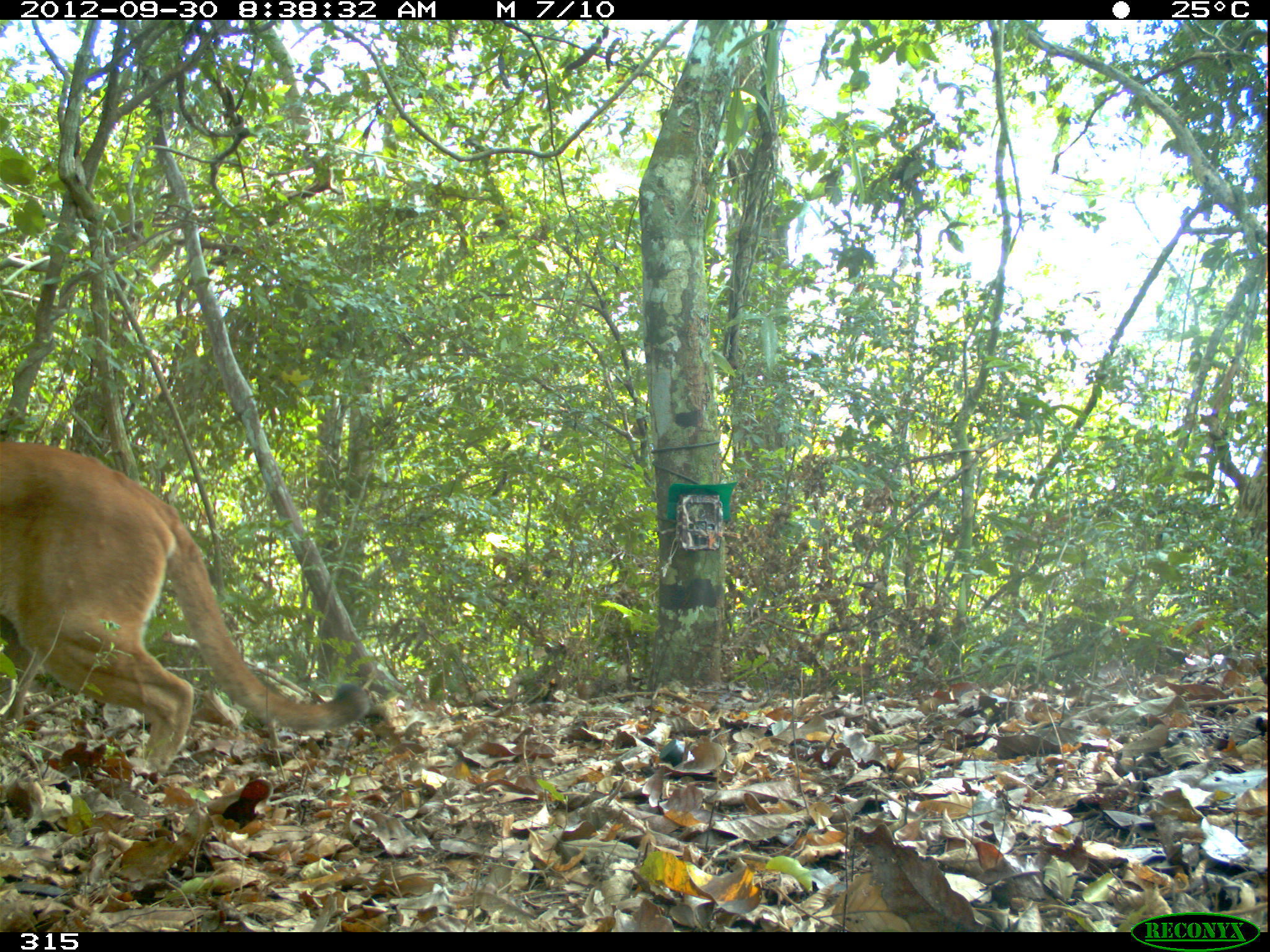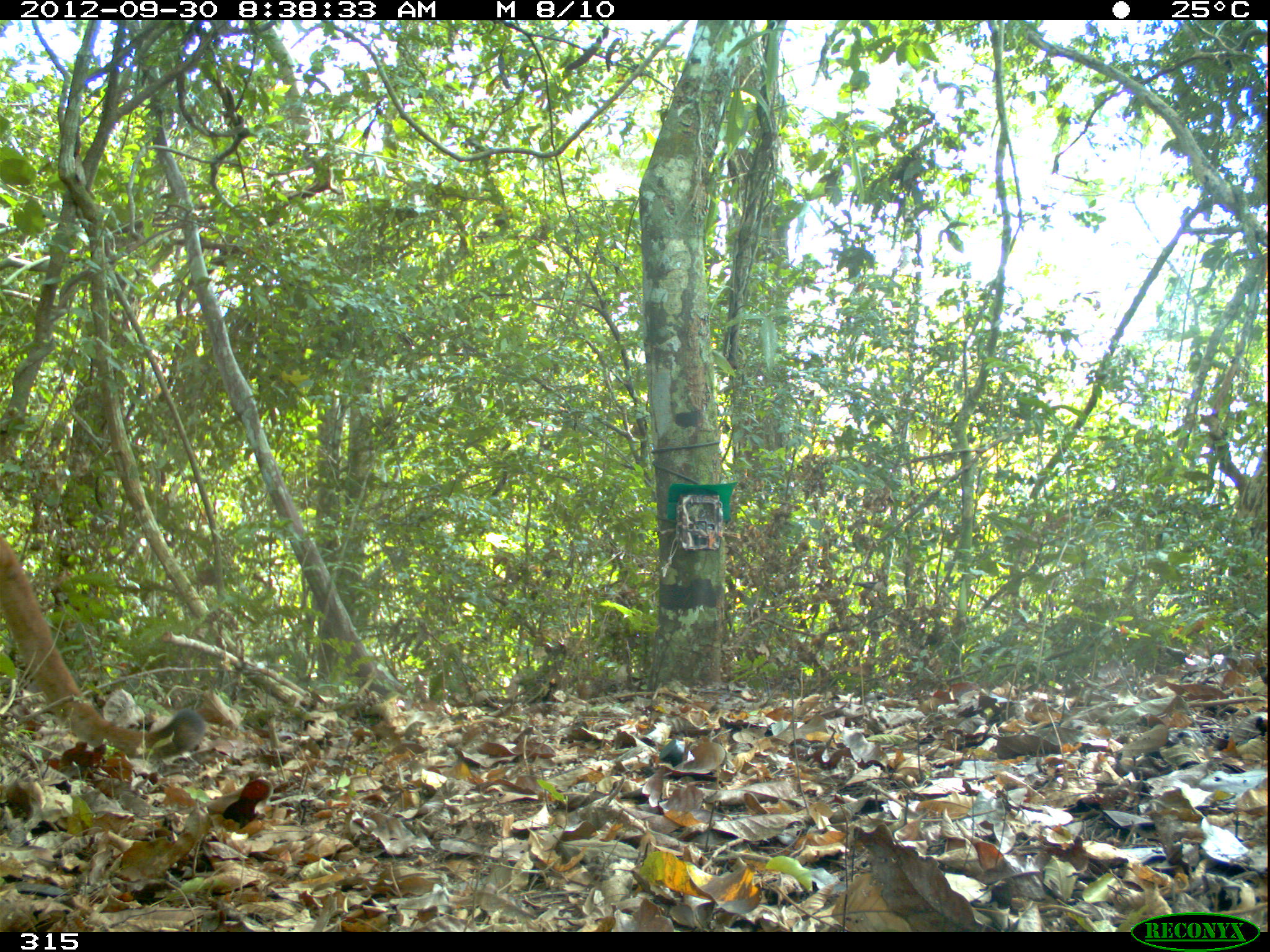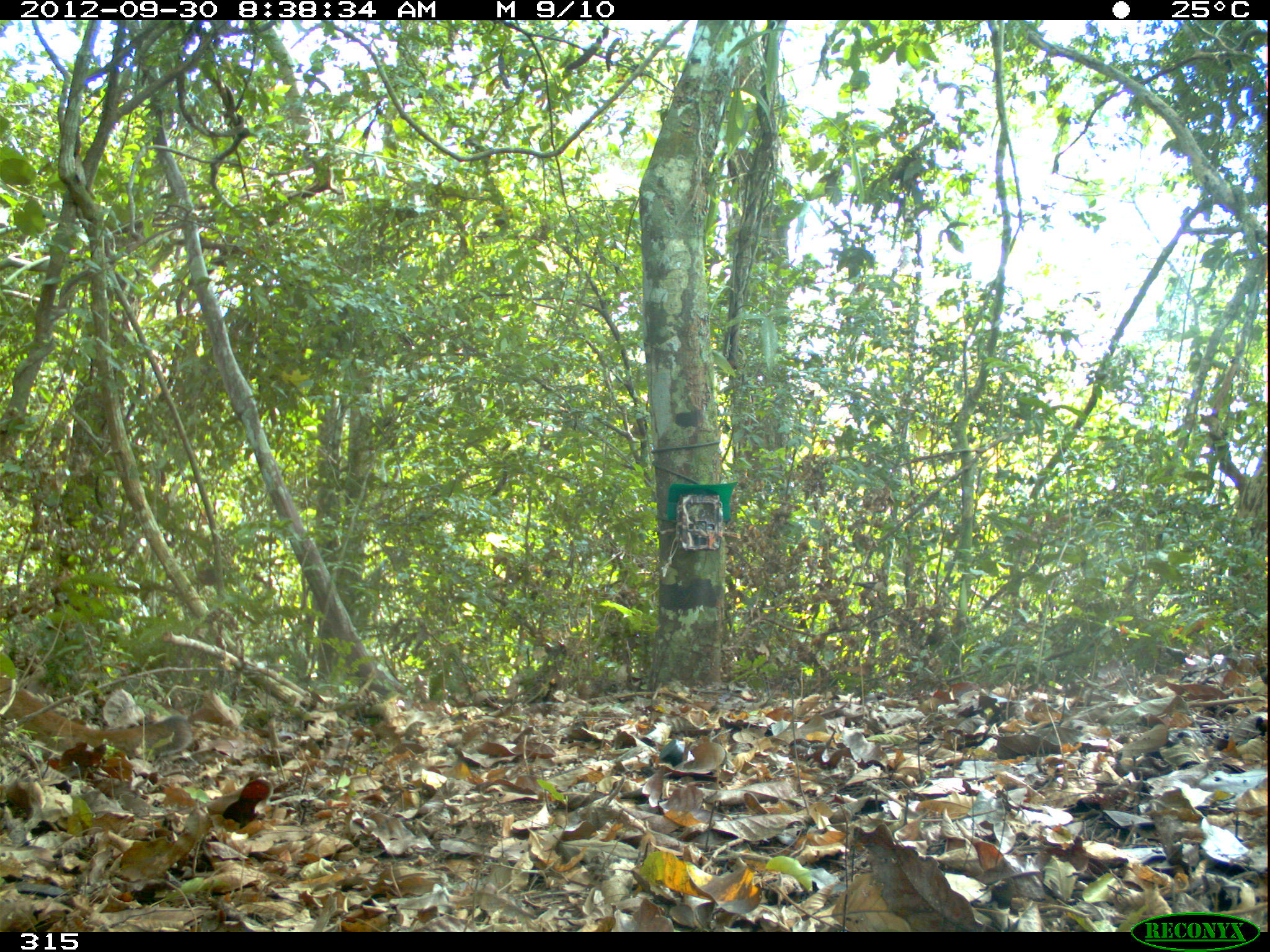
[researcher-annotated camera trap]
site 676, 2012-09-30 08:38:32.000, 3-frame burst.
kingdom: Animalia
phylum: Chordata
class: Mammalia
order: Carnivora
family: Felidae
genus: Puma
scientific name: Puma concolor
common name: mountain lion